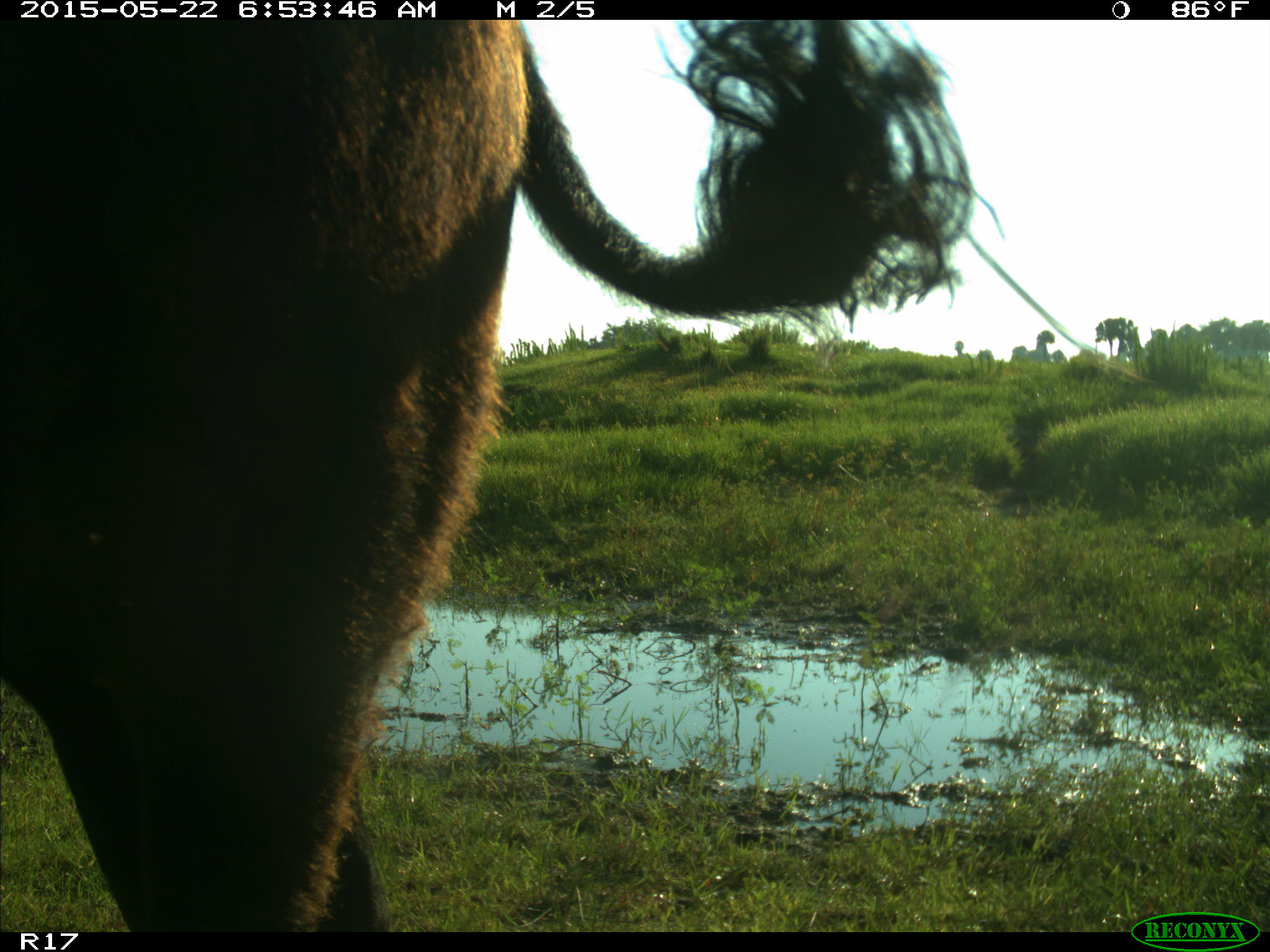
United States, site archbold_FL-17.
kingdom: Animalia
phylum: Chordata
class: Mammalia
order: Artiodactyla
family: Bovidae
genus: Bos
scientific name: Bos taurus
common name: domestic cow